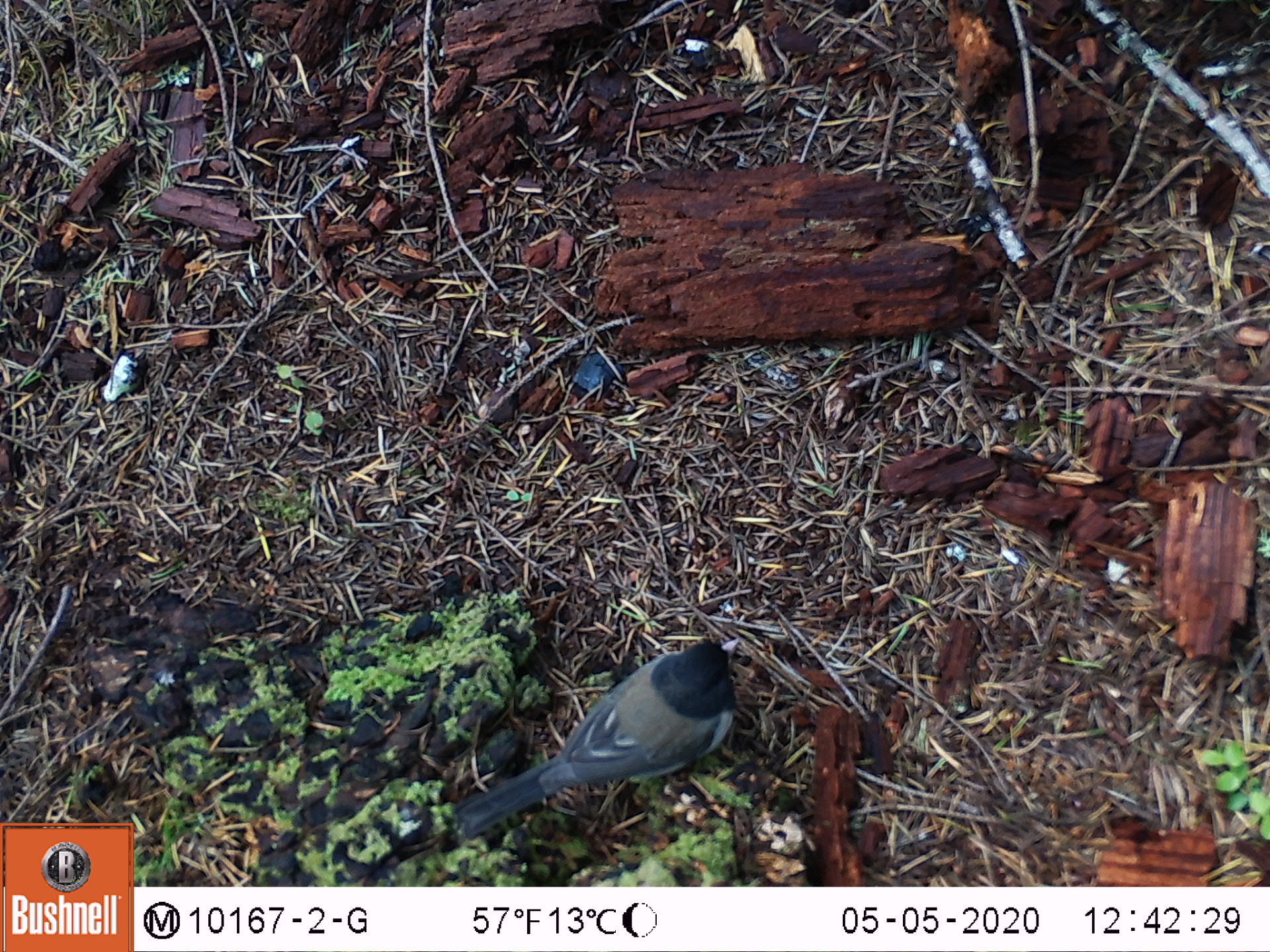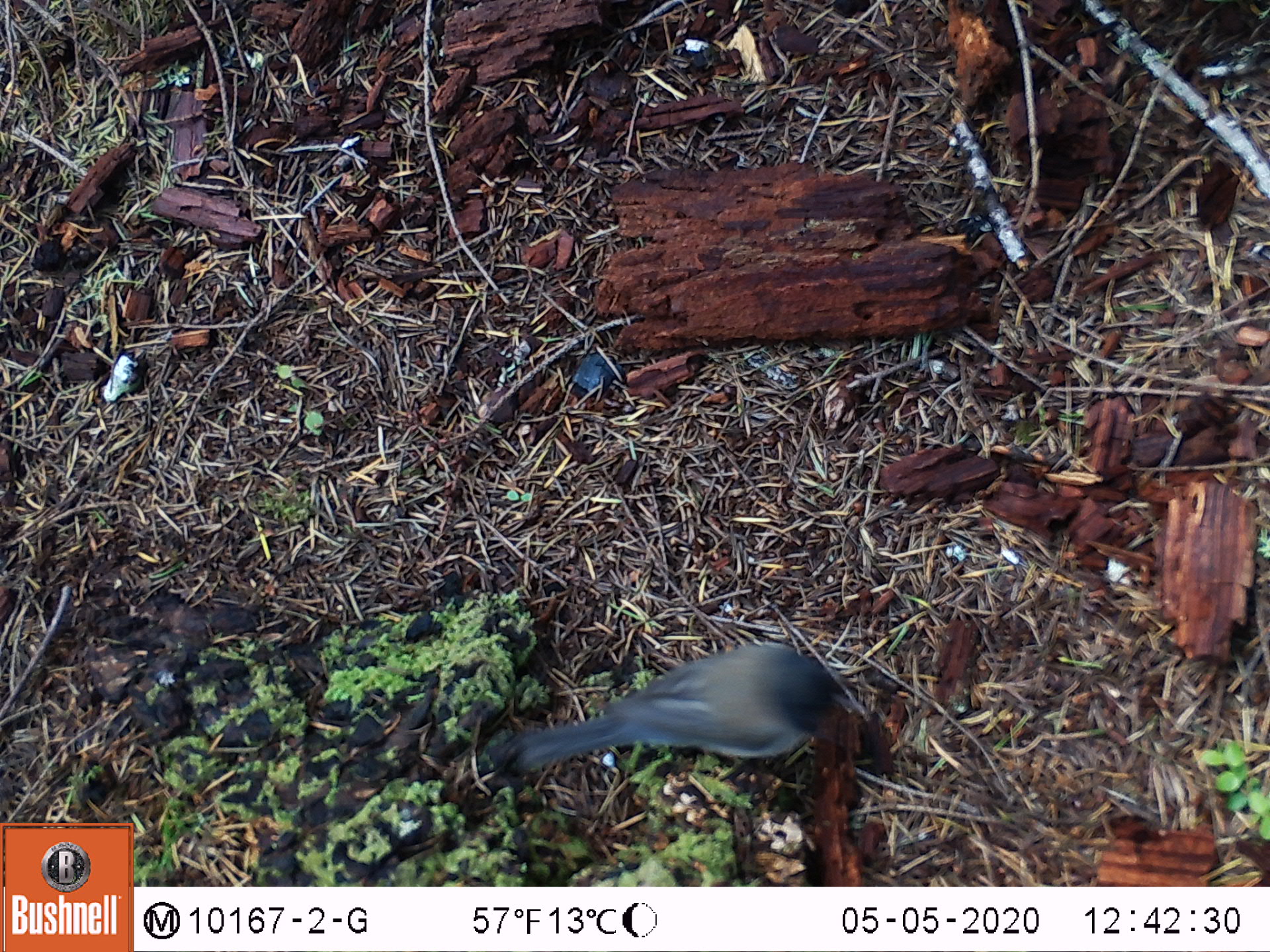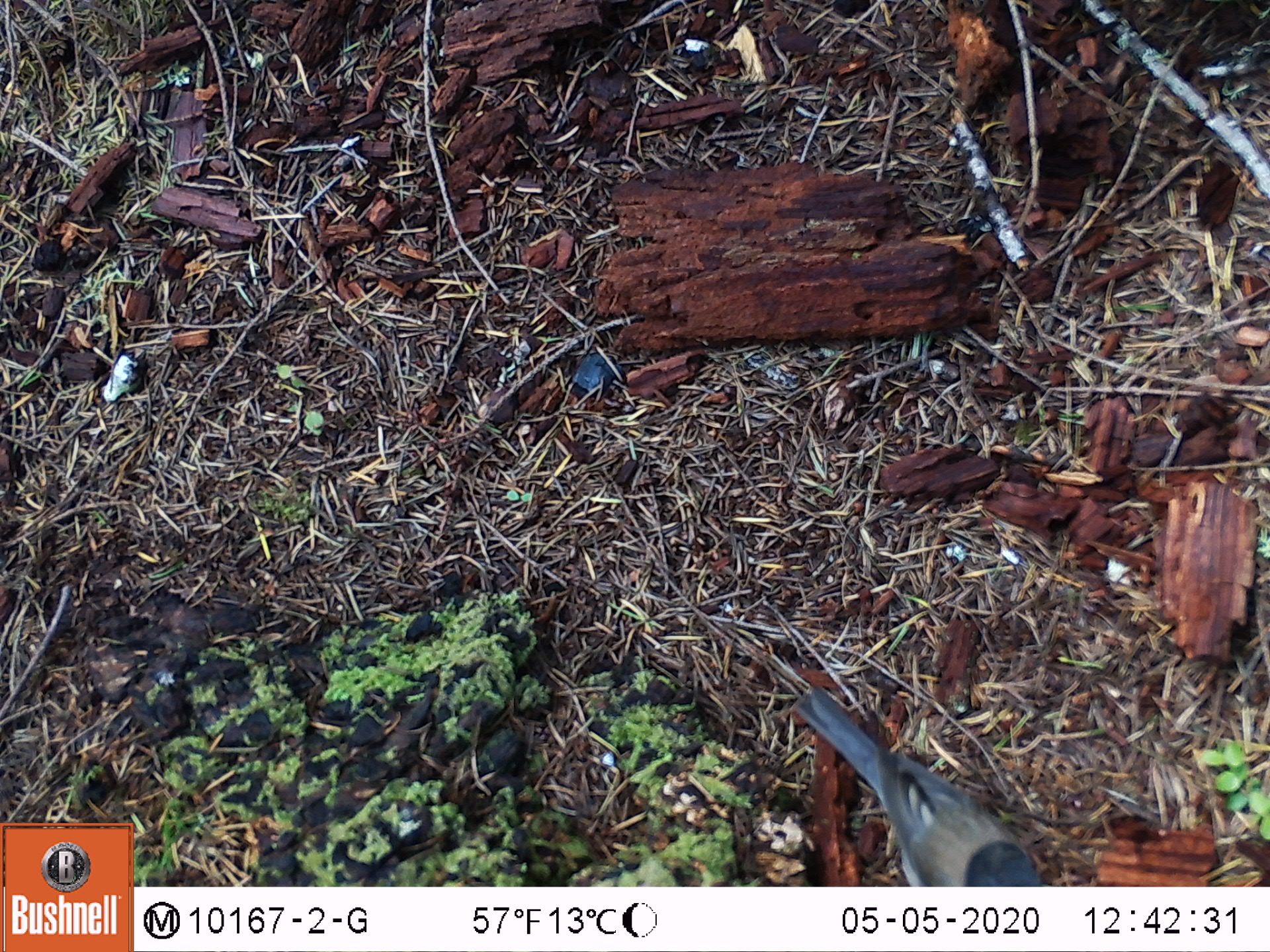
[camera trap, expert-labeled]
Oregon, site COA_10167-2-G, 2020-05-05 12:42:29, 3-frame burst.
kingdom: Animalia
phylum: Chordata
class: Aves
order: Passeriformes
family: Passerellidae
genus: Junco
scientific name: Junco hyemalis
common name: dark-eyed junco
Dark-eyed junco (Junco hyemalis).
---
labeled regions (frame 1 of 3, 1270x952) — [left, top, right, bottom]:
dark-eyed junco: [441, 631, 741, 849]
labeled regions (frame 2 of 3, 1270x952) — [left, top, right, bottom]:
dark-eyed junco: [513, 631, 850, 784]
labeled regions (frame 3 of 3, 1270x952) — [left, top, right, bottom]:
dark-eyed junco: [793, 688, 1042, 878]